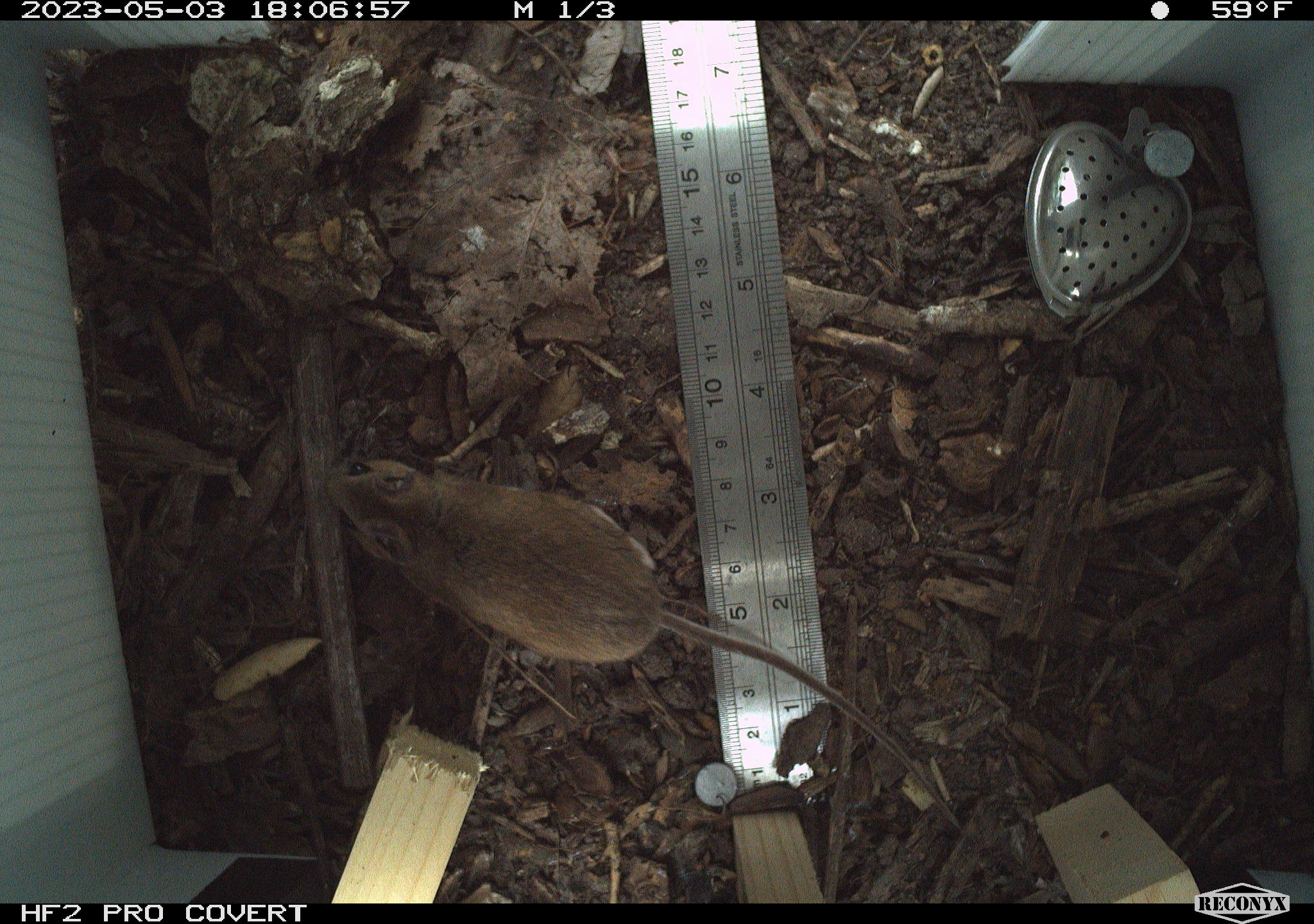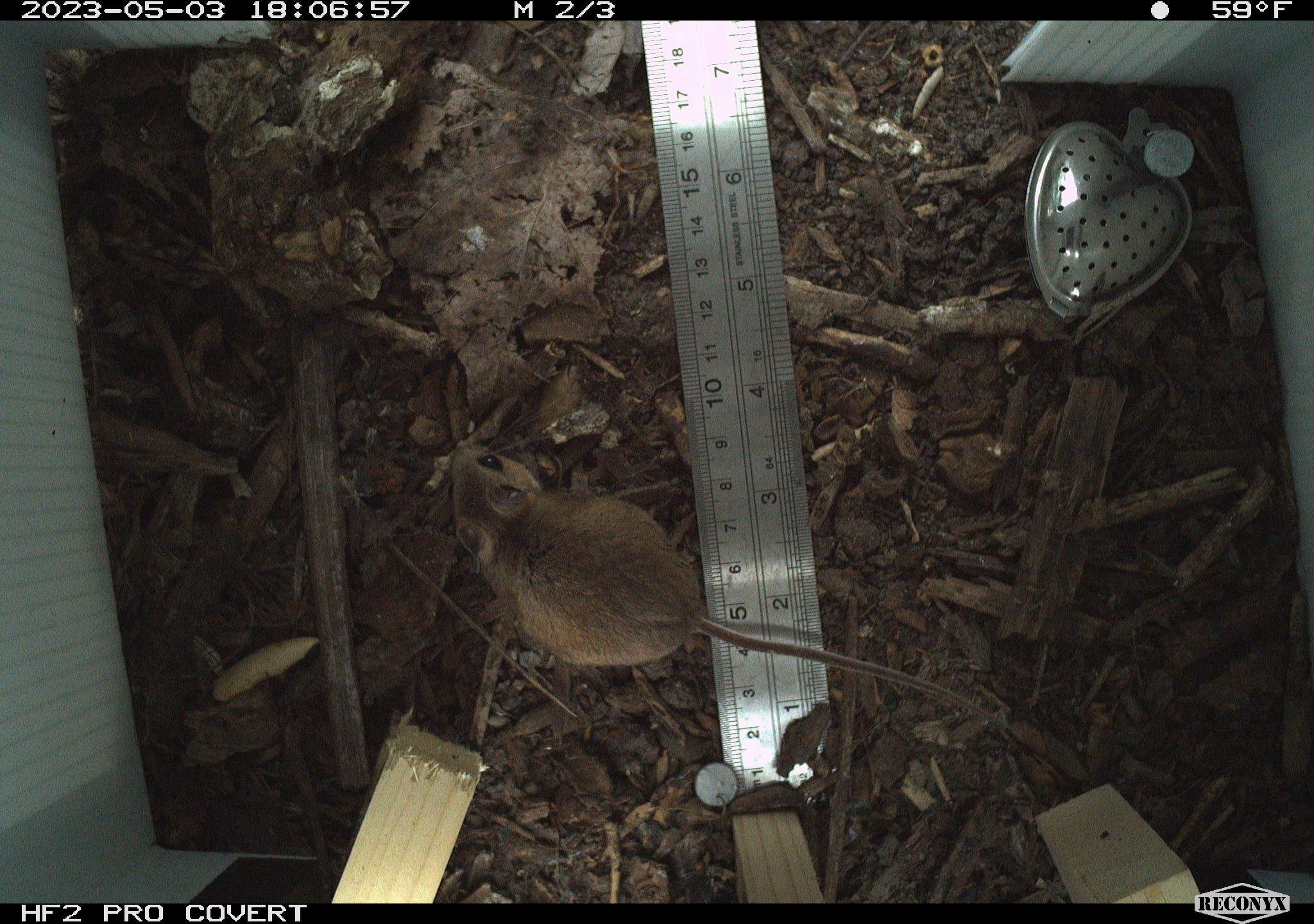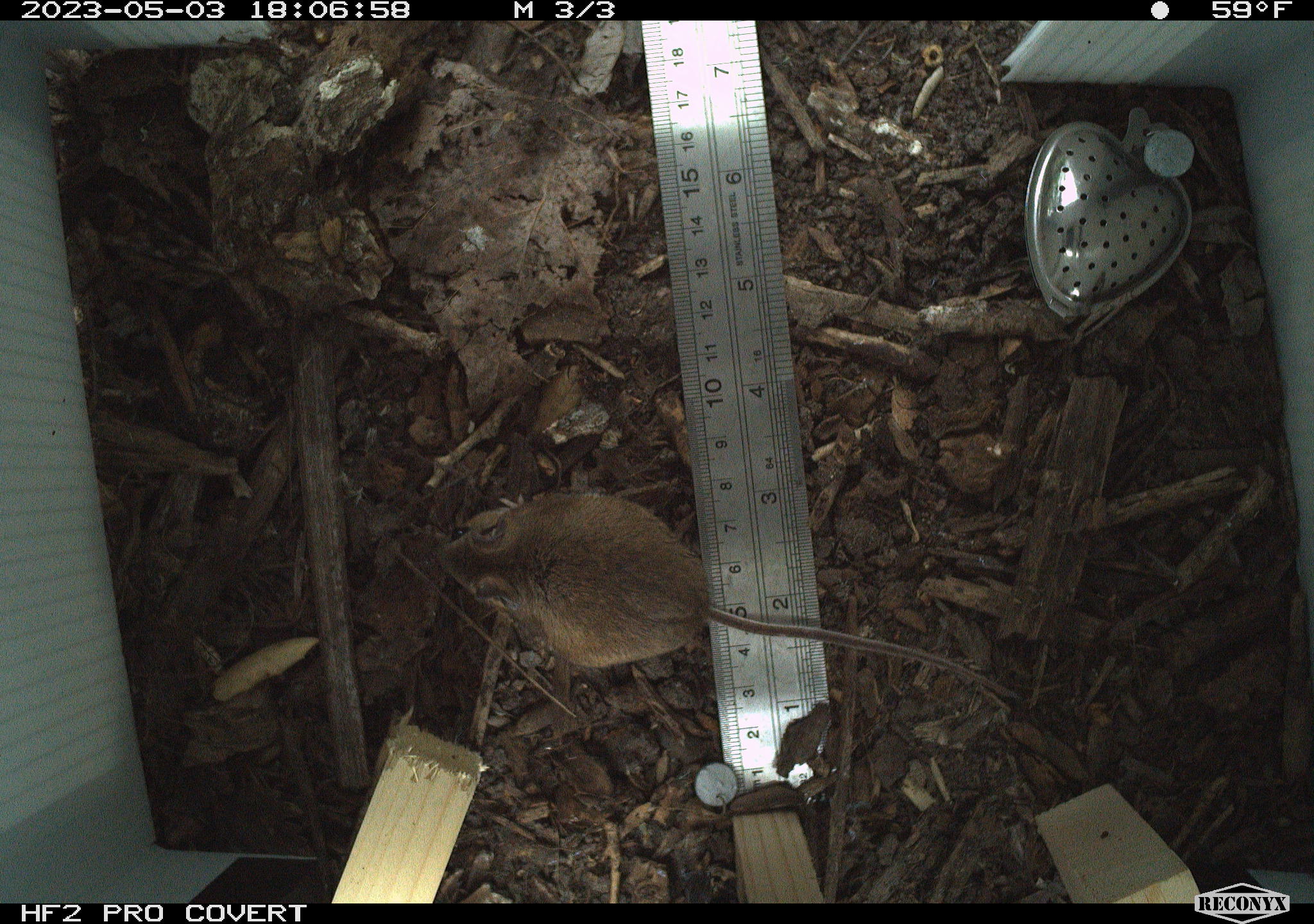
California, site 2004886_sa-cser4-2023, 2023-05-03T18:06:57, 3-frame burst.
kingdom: Animalia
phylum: Chordata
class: Mammalia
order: Rodentia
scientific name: Rodentia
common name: mouse species